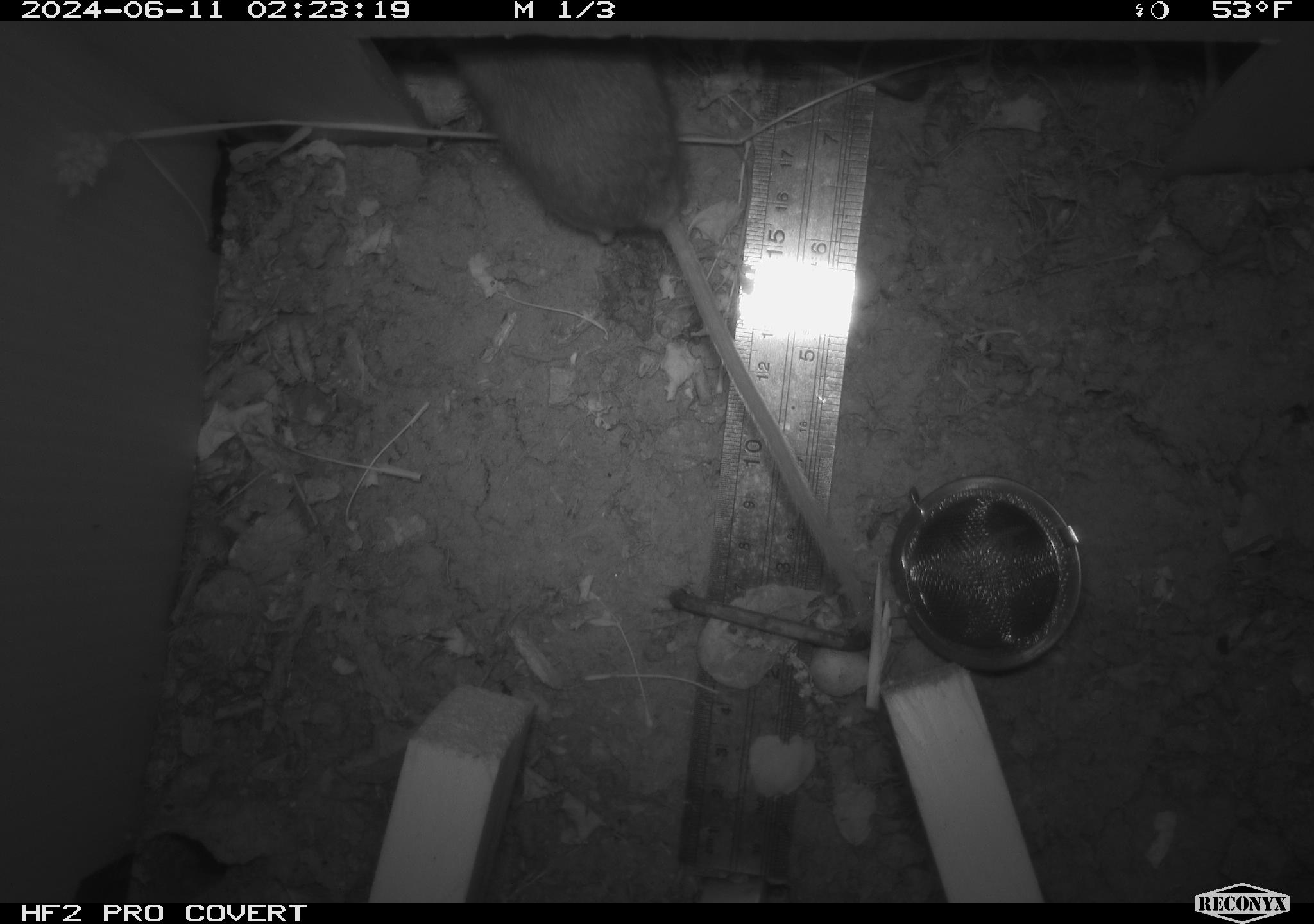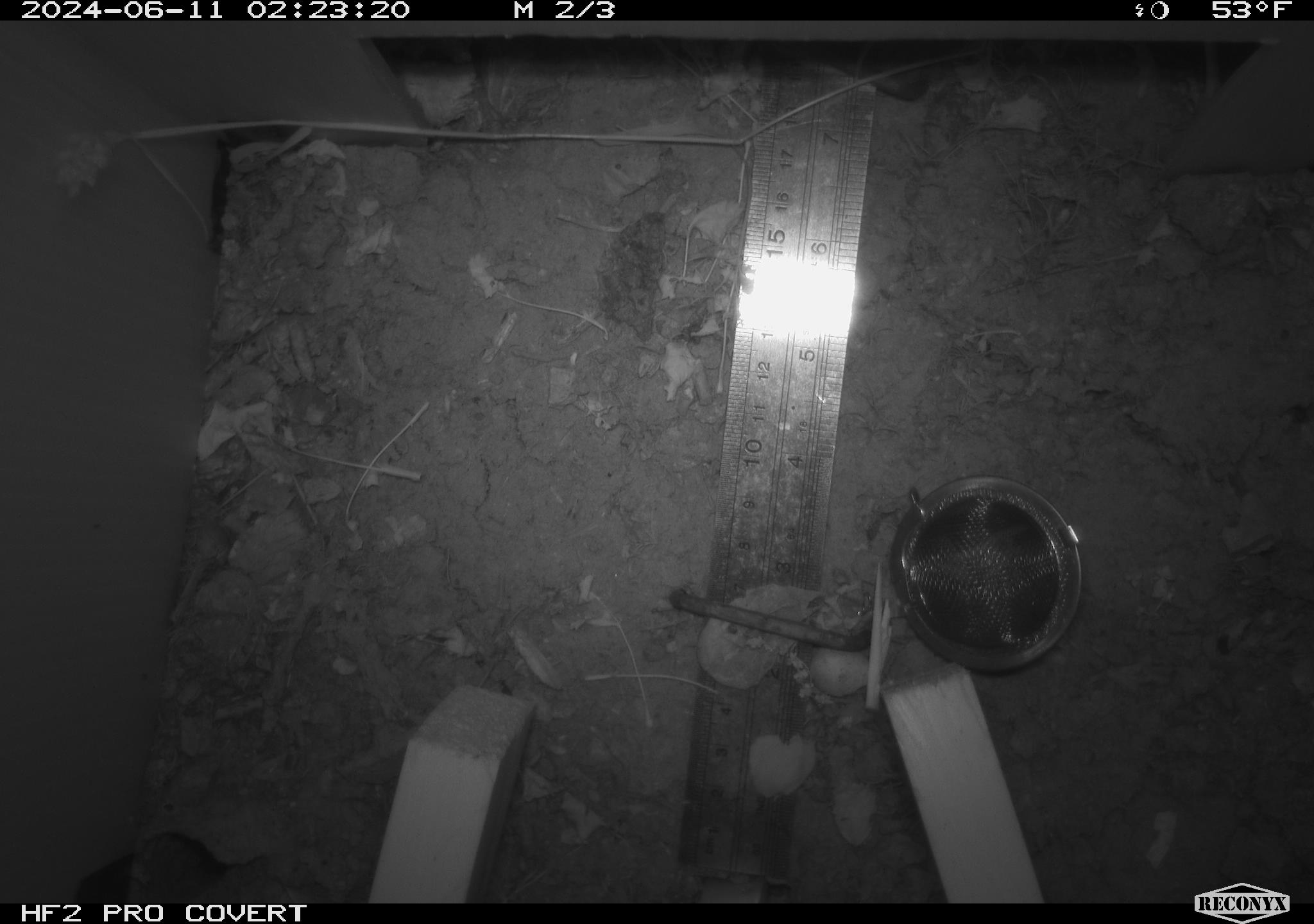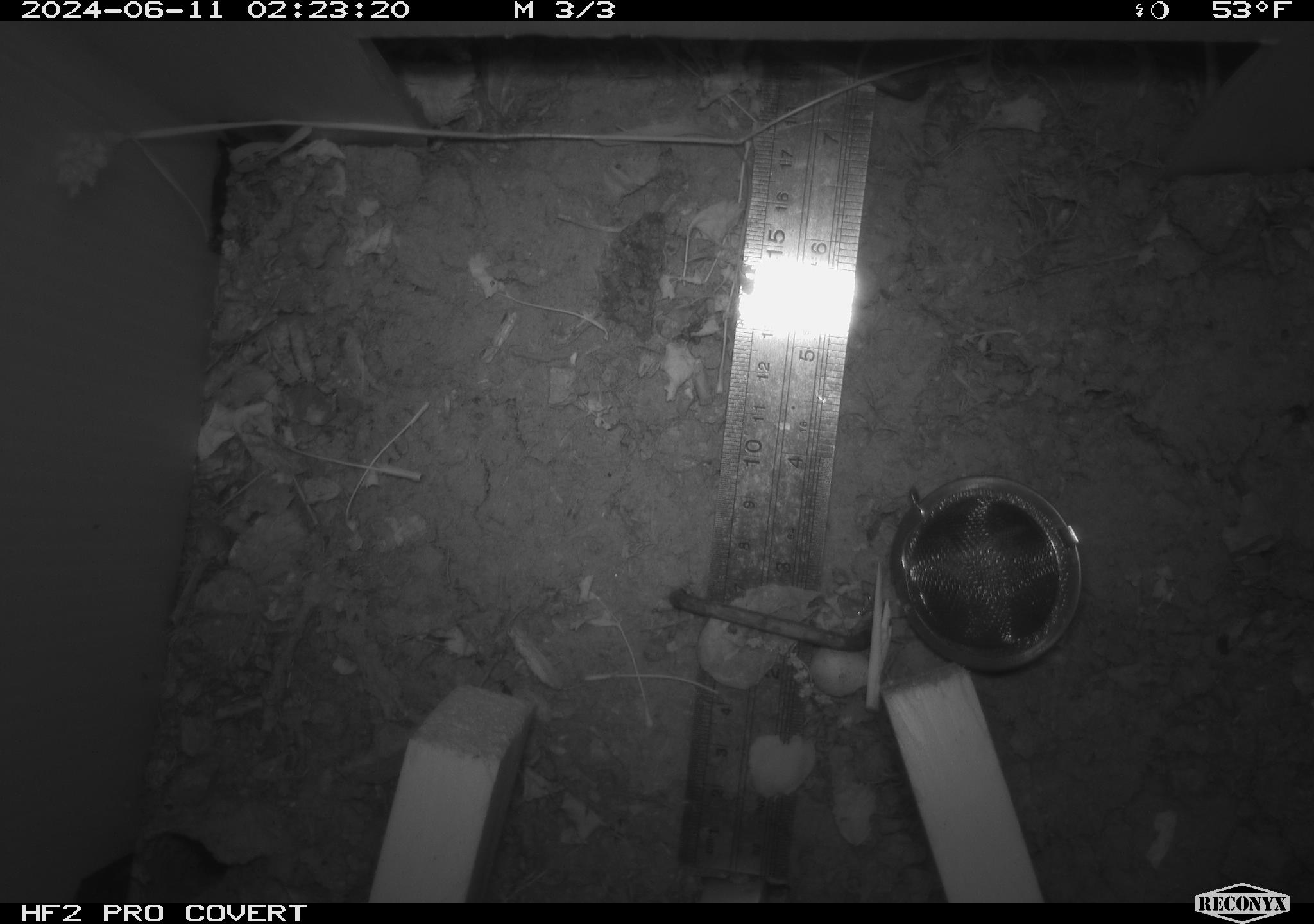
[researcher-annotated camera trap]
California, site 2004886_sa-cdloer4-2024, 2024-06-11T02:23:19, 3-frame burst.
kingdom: Animalia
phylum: Chordata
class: Mammalia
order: Rodentia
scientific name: Rodentia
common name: rodent